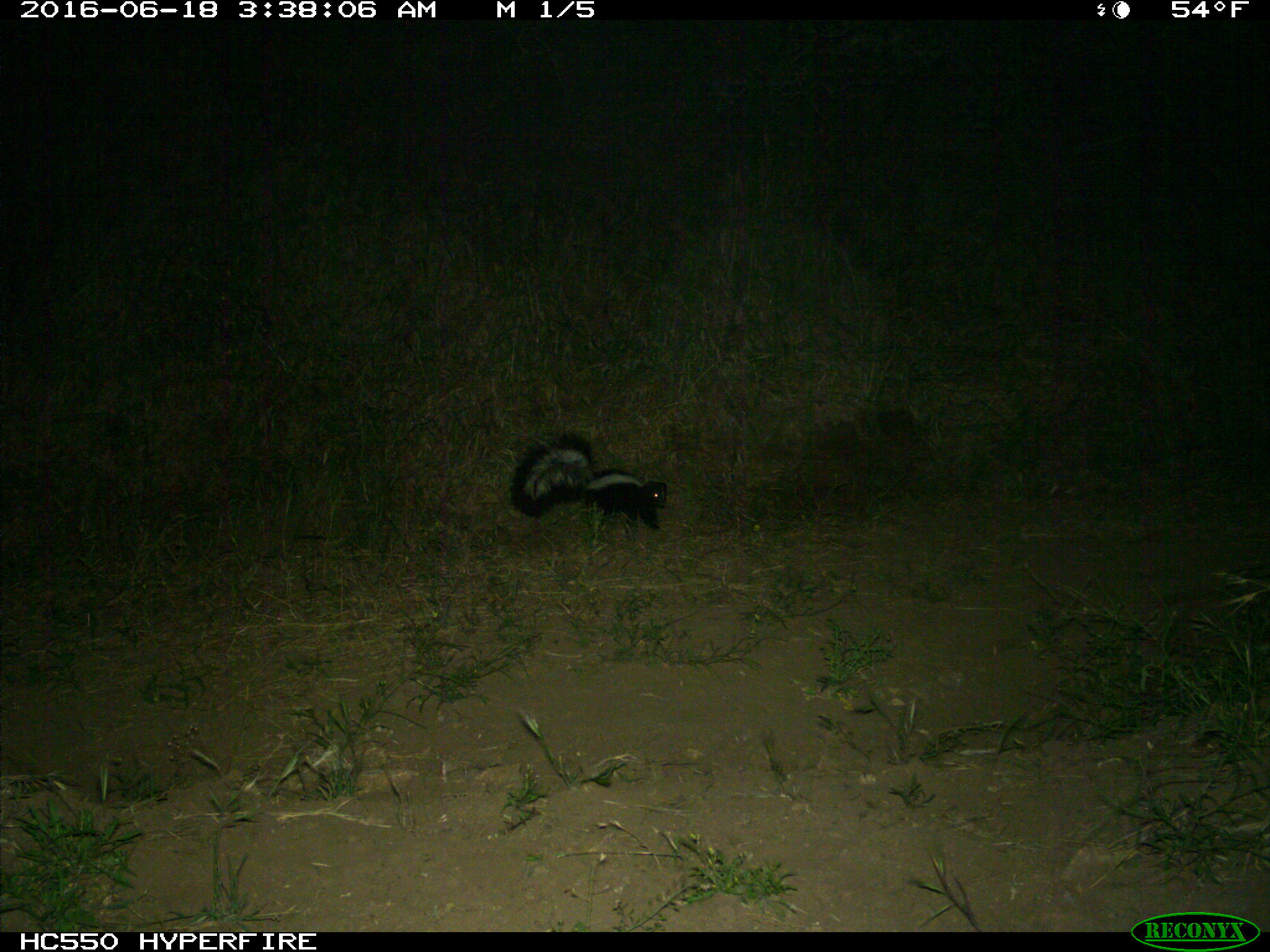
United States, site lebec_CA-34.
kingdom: Animalia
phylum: Chordata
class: Mammalia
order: Carnivora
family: Mephitidae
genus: Mephitis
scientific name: Mephitis mephitis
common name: striped skunk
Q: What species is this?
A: Mephitis mephitis (striped skunk).